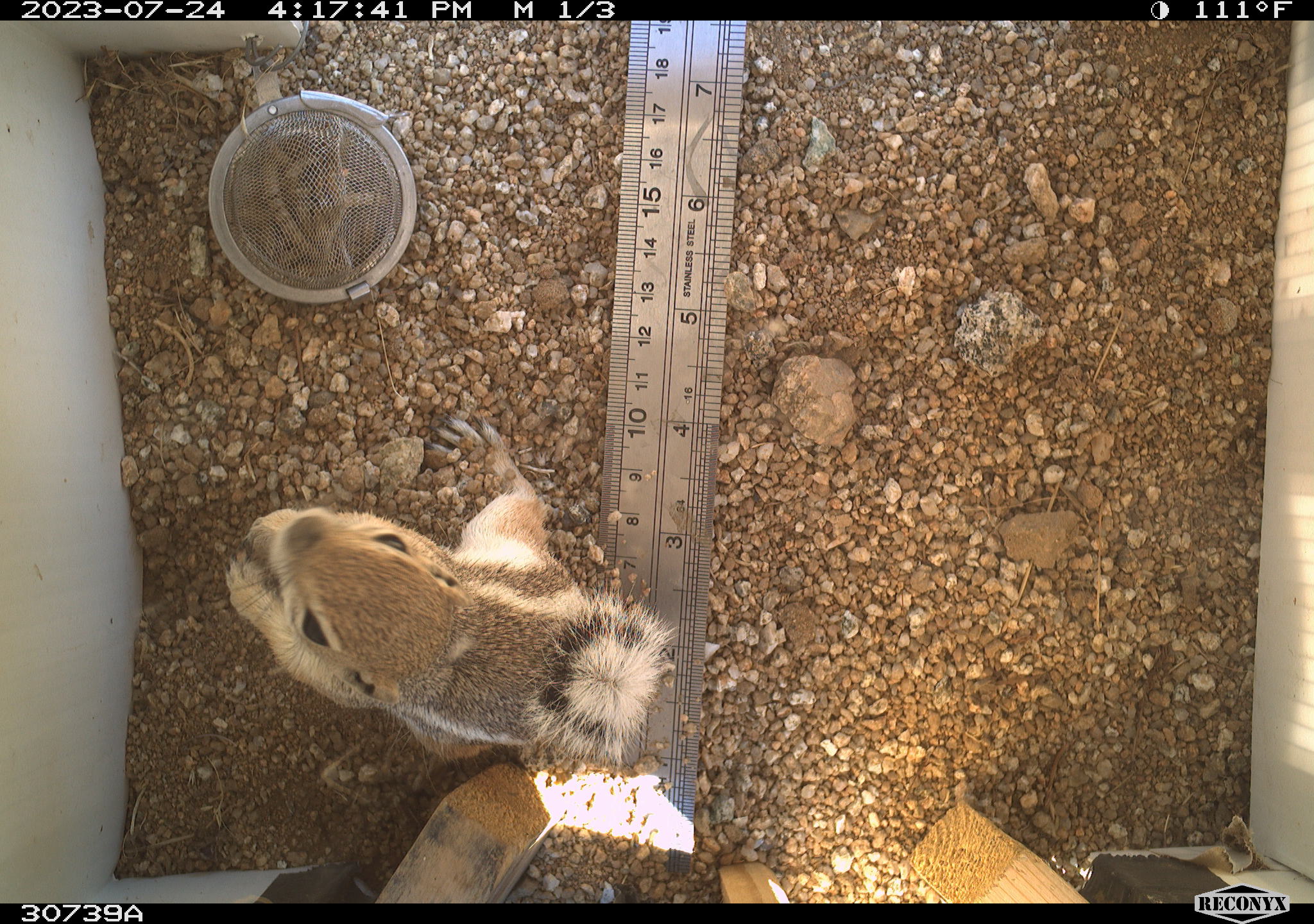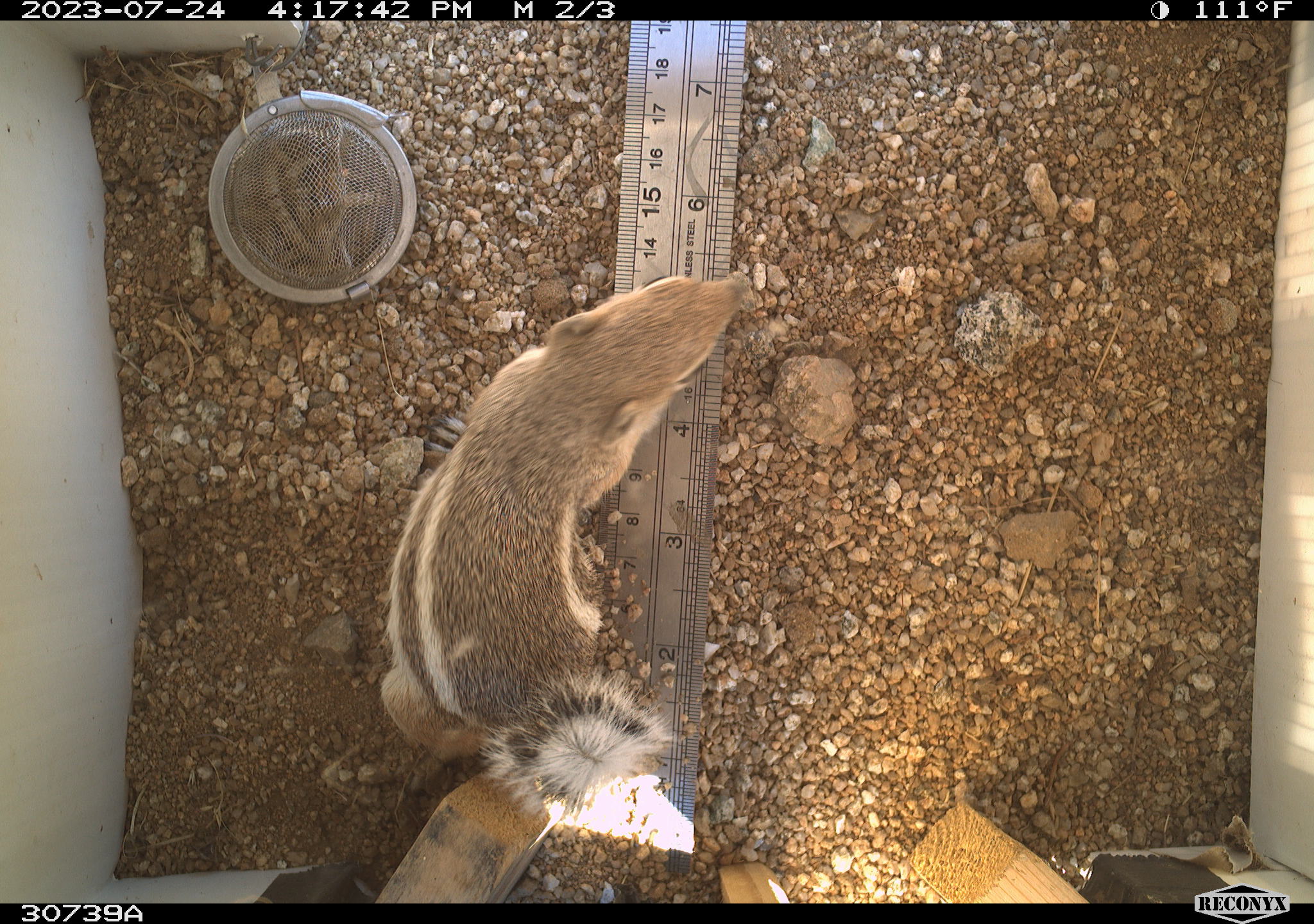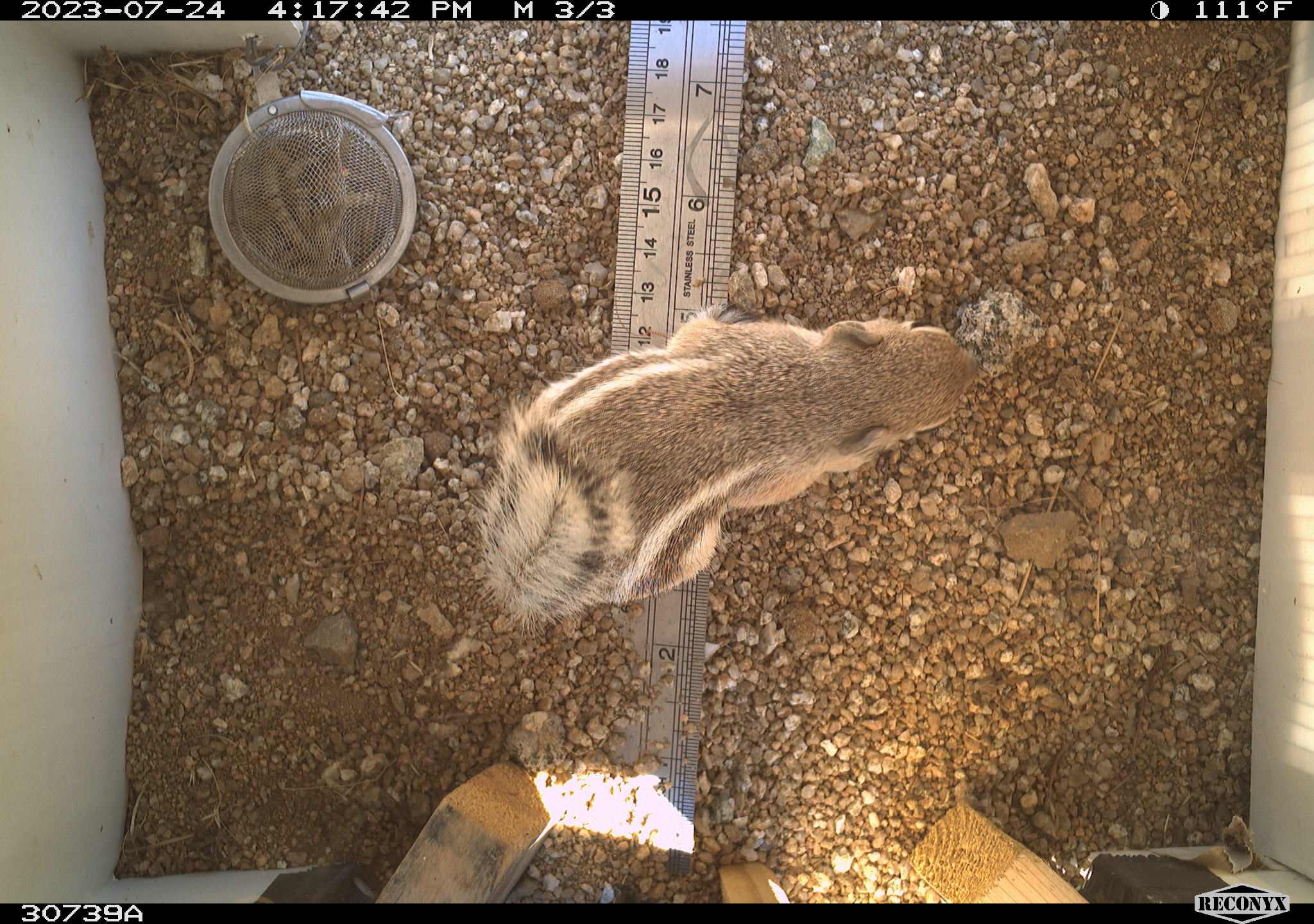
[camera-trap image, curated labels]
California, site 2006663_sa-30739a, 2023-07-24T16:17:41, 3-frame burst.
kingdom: Animalia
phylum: Chordata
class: Mammalia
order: Rodentia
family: Sciuridae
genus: Ammospermophilus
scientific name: Ammospermophilus leucurus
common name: white-tailed antelope squirrel